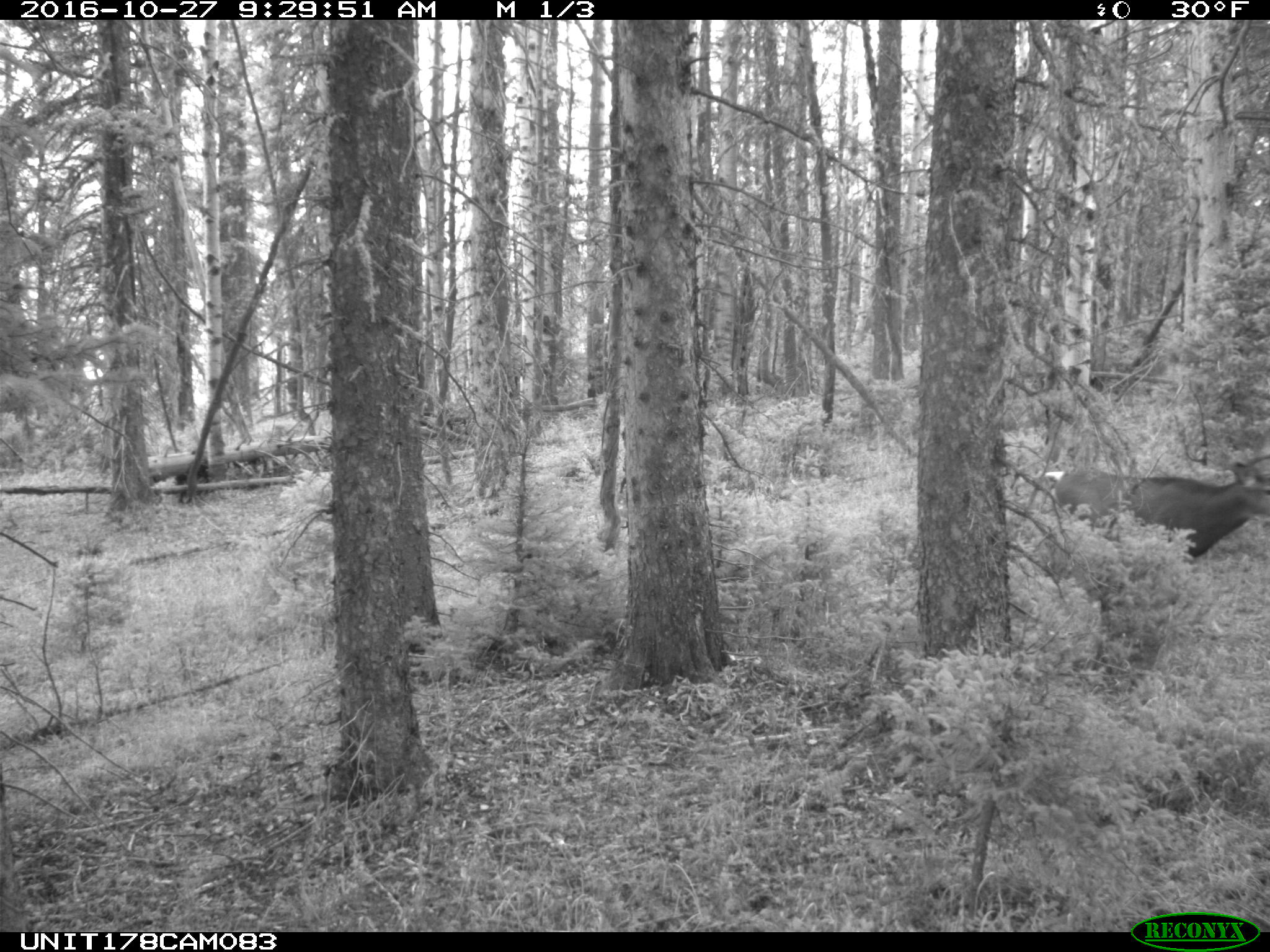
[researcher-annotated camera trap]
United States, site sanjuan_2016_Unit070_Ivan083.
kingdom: Animalia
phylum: Chordata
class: Mammalia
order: Artiodactyla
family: Cervidae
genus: Odocoileus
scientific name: Odocoileus hemionus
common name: mule deer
Odocoileus hemionus (mule deer).